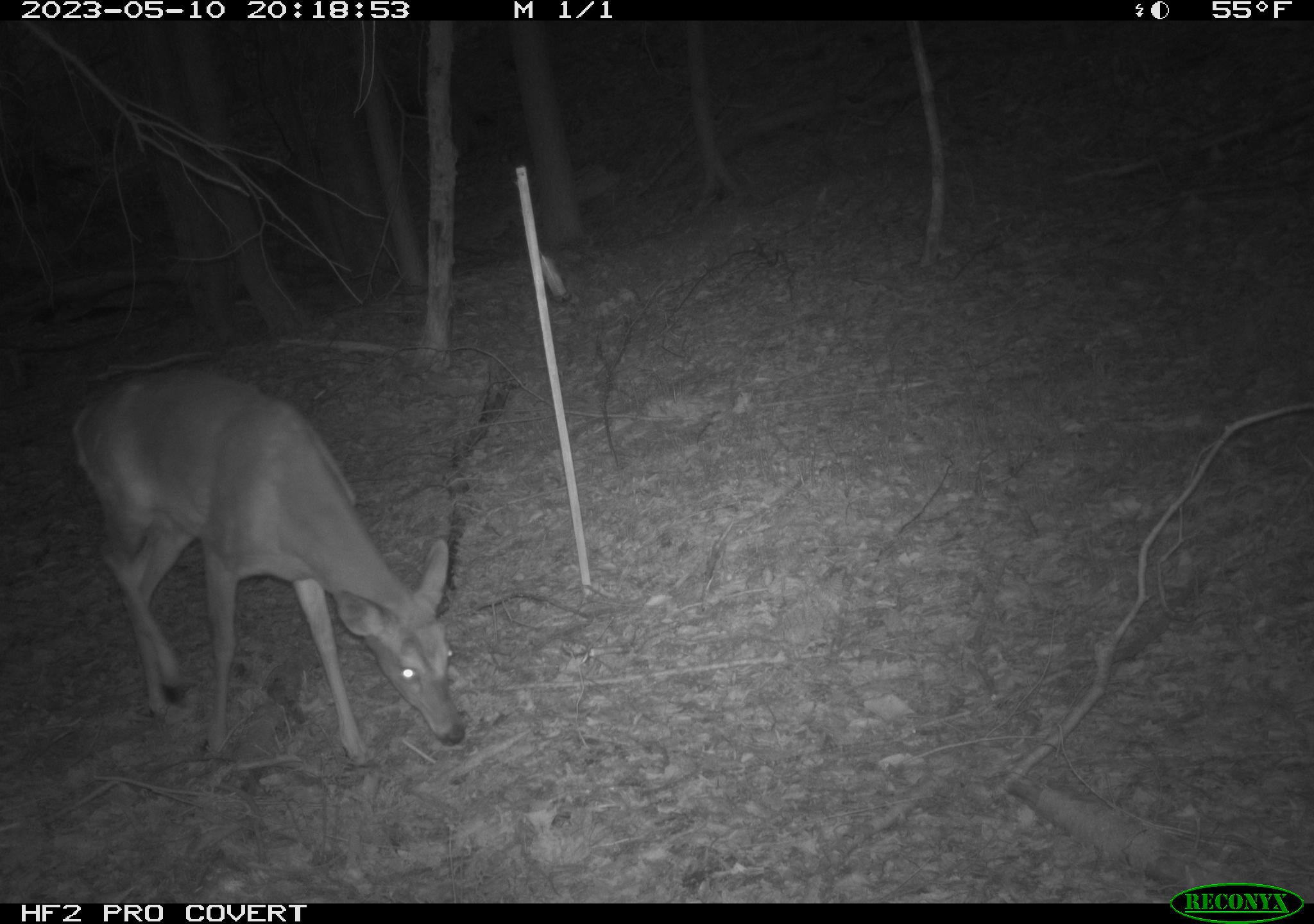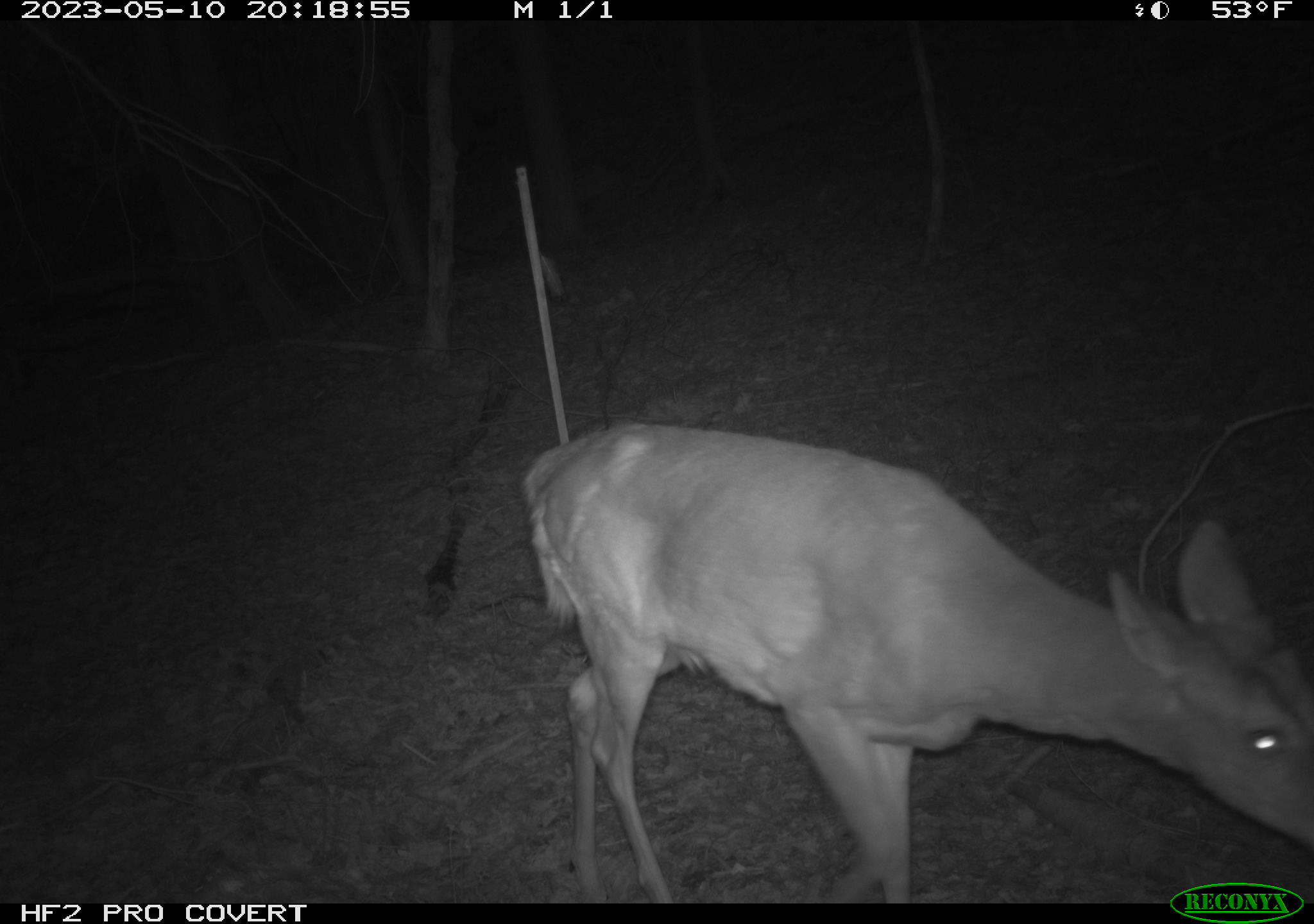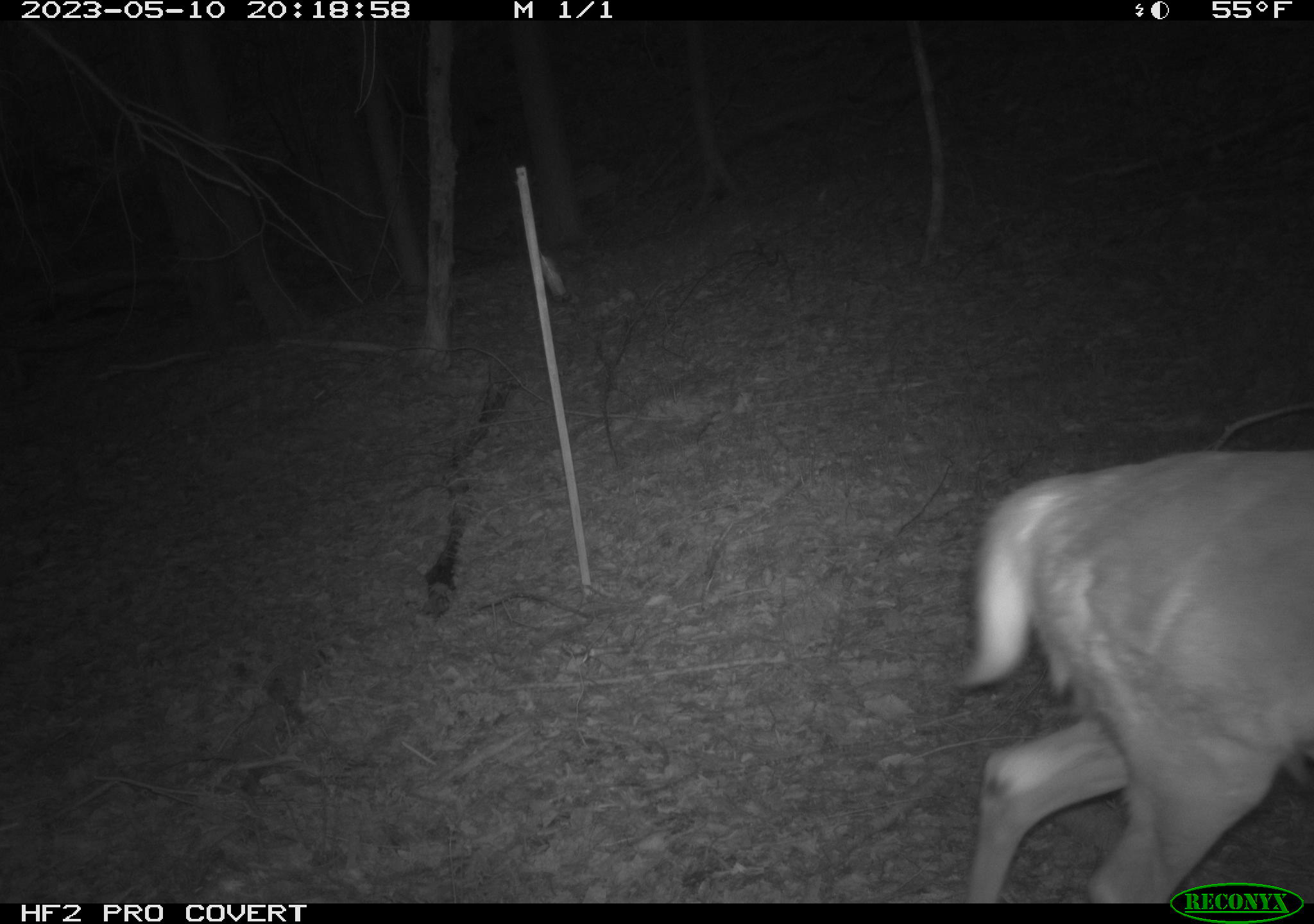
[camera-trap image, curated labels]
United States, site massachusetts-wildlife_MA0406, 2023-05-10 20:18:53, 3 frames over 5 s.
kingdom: Animalia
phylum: Chordata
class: Mammalia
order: Artiodactyla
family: Cervidae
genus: Odocoileus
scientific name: Odocoileus virginianus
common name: white-tailed deer